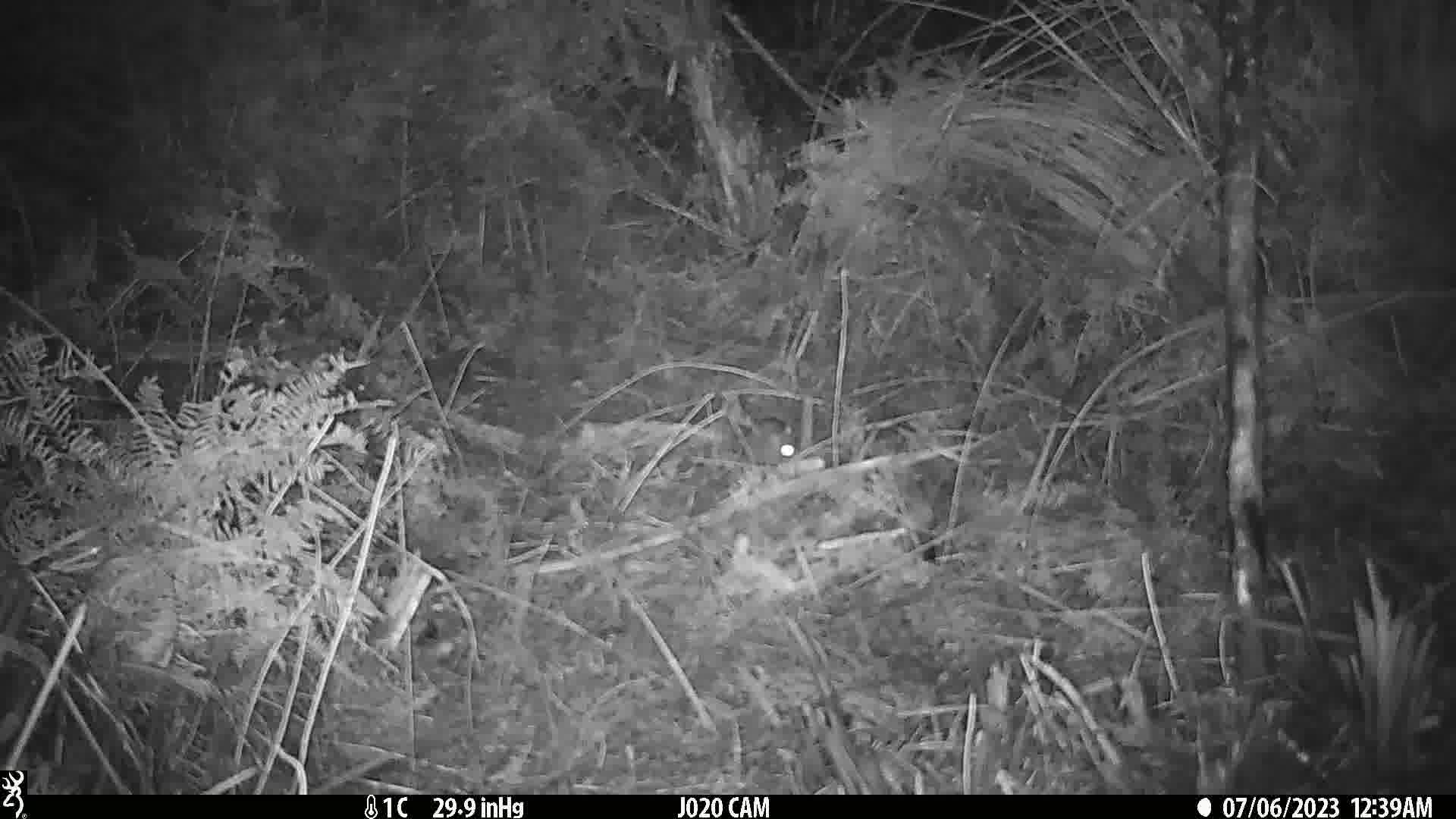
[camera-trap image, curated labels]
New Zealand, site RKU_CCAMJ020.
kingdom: Animalia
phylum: Chordata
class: Mammalia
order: Rodentia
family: Muridae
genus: Rattus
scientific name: Rattus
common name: rat